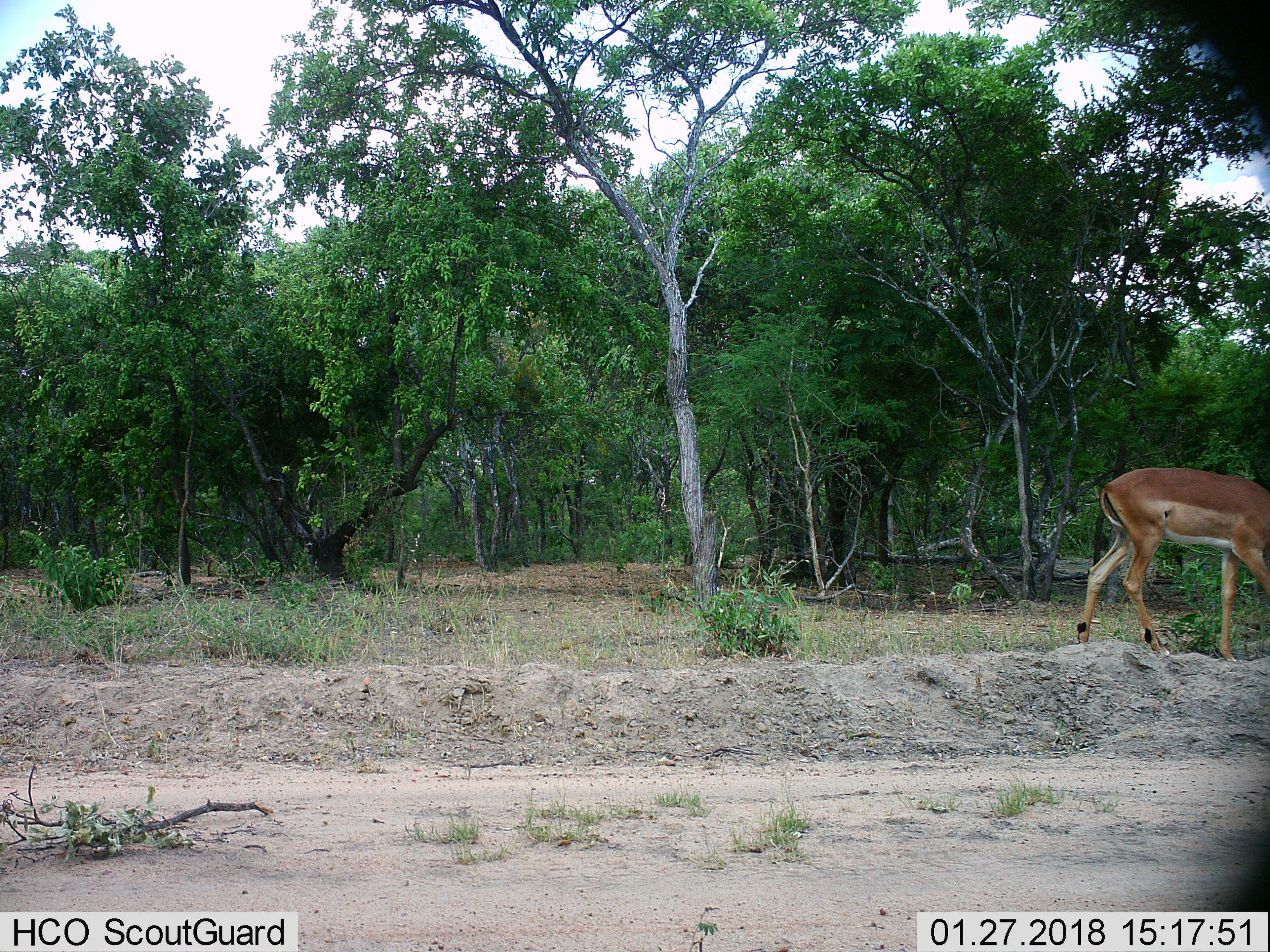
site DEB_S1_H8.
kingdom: Animalia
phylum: Chordata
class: Mammalia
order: Artiodactyla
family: Bovidae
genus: Aepyceros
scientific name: Aepyceros melampus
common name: impala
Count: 1.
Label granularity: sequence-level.